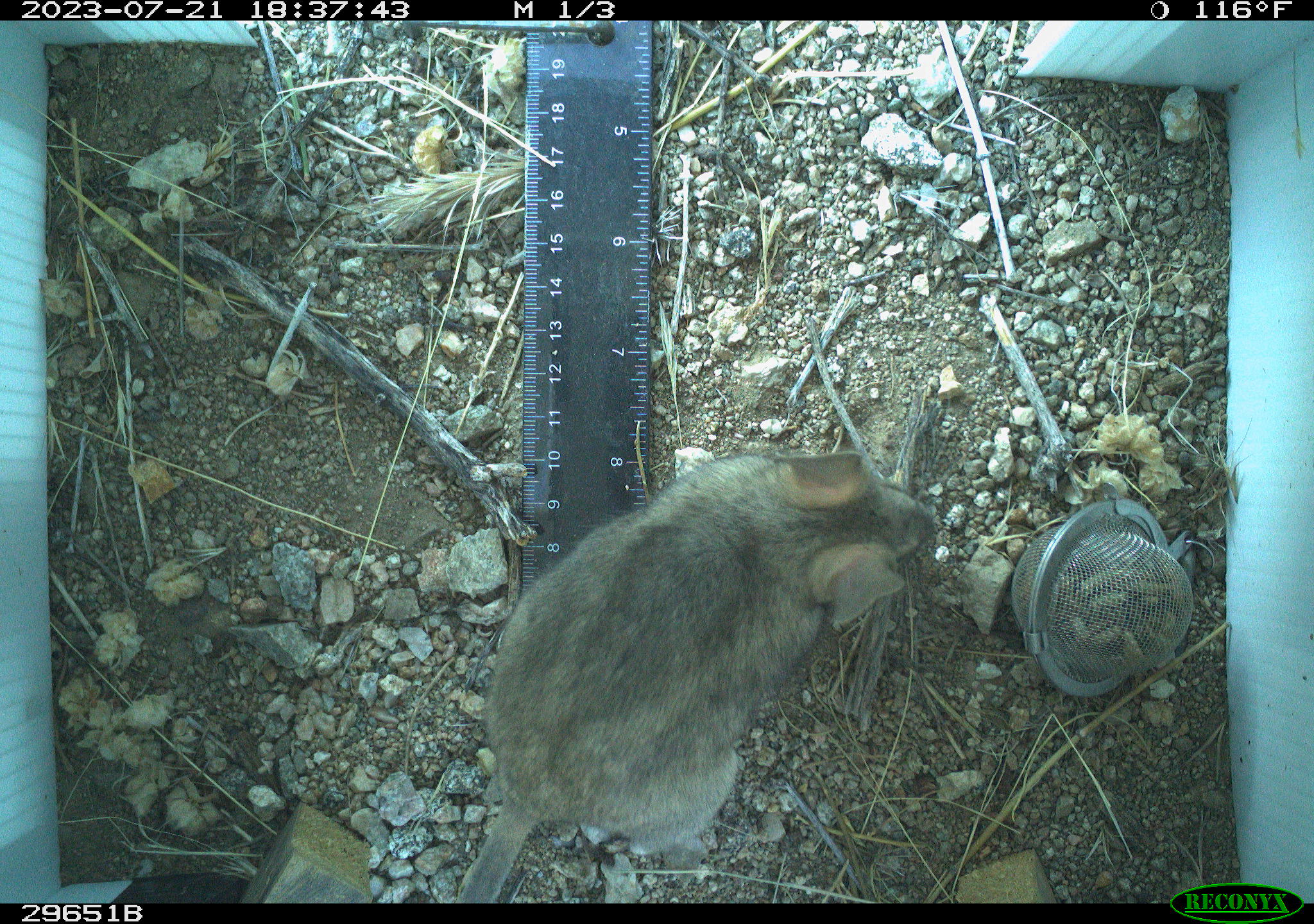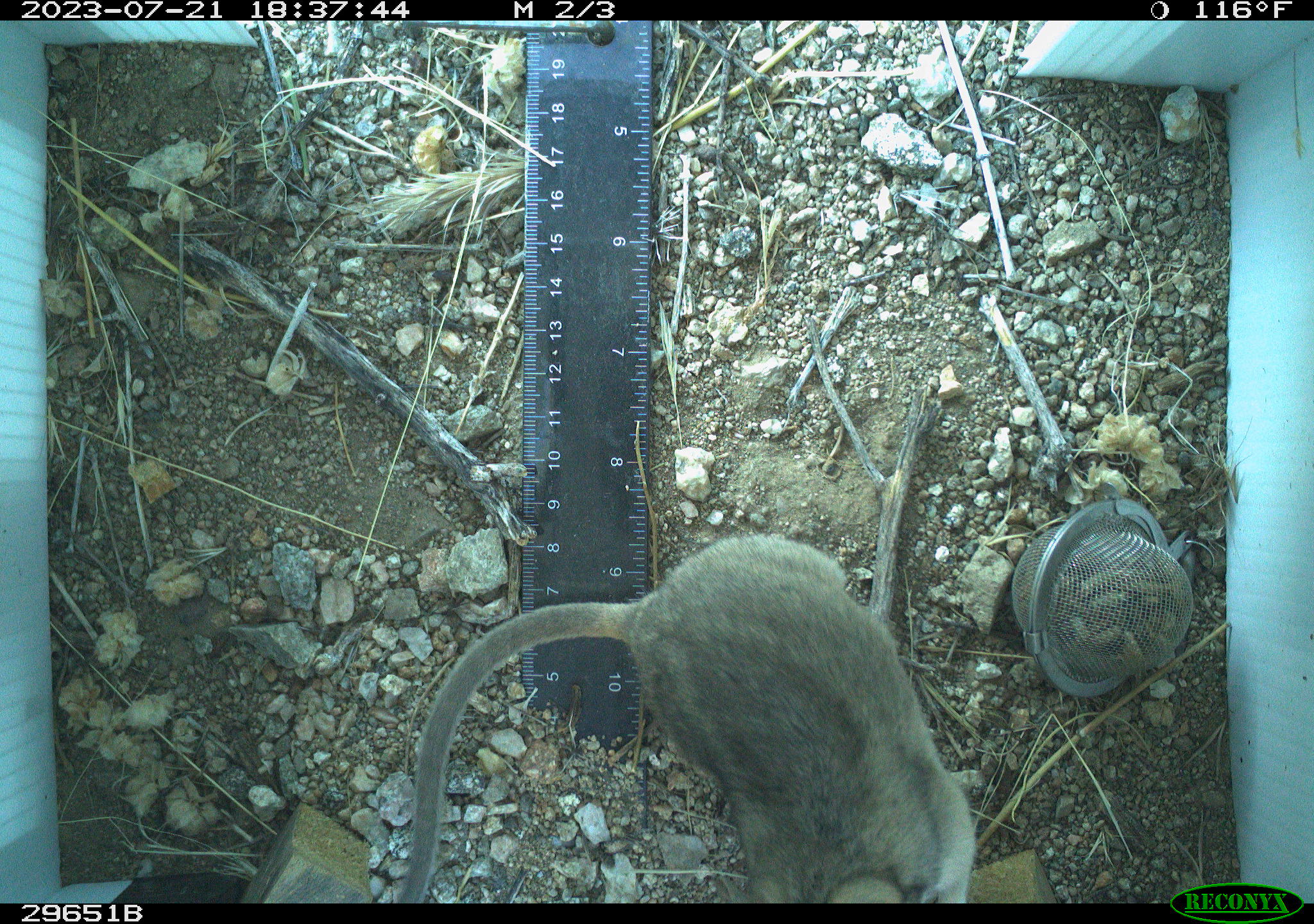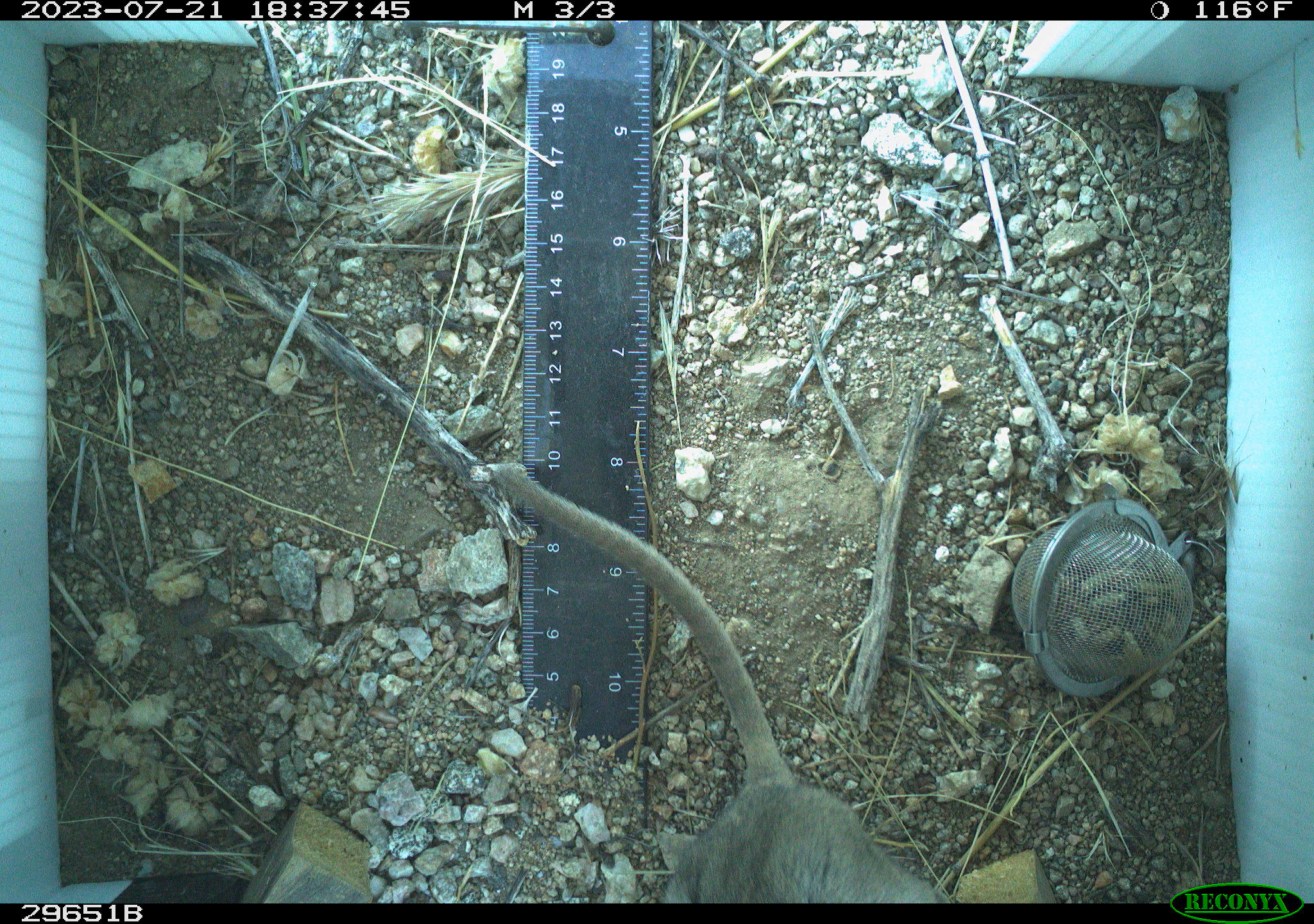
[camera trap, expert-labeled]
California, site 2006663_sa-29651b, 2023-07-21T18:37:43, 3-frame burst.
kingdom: Animalia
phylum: Chordata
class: Mammalia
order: Rodentia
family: Cricetidae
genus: Neotoma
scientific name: Neotoma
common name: pack rat or woodrat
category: neotoma species